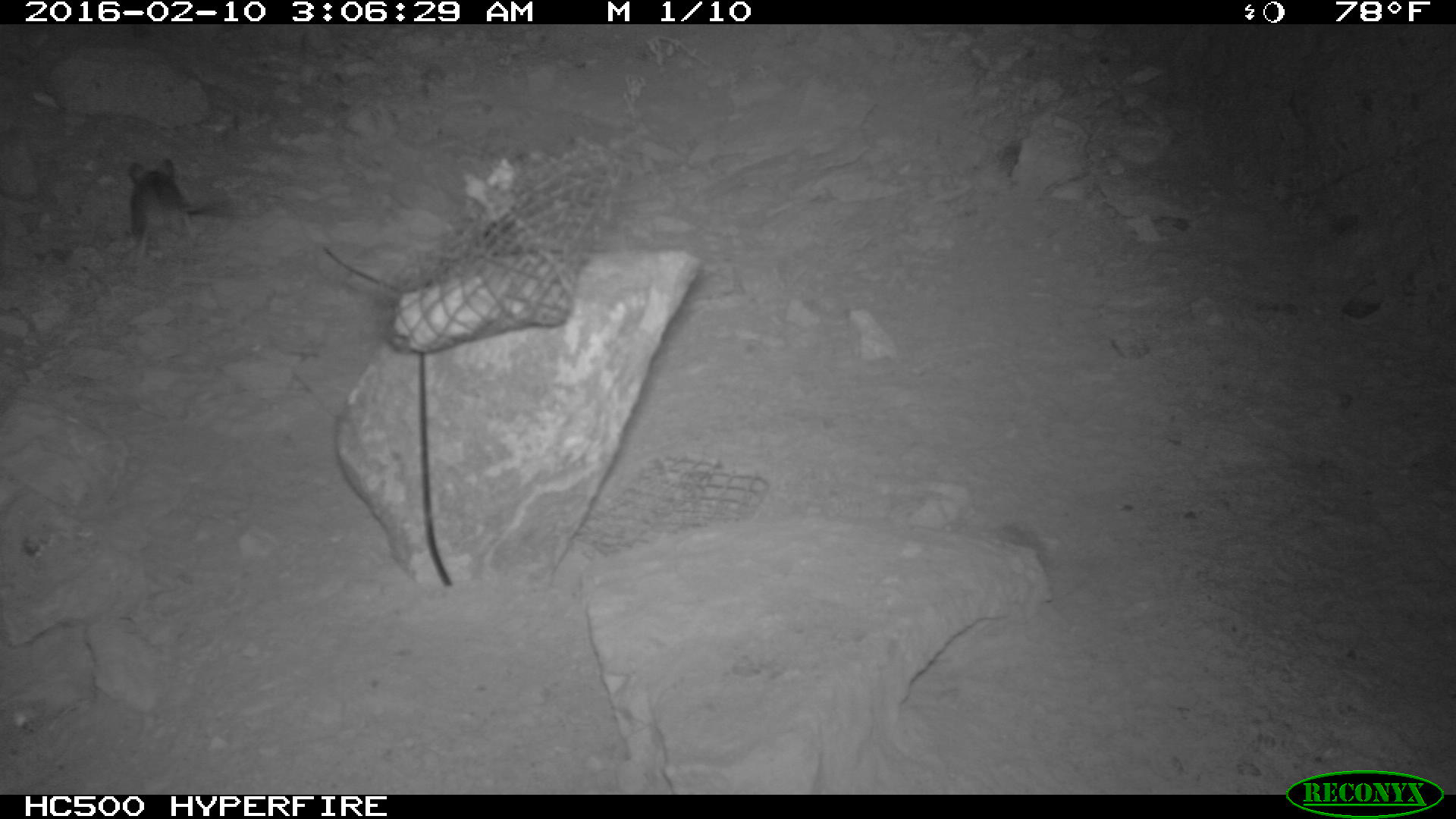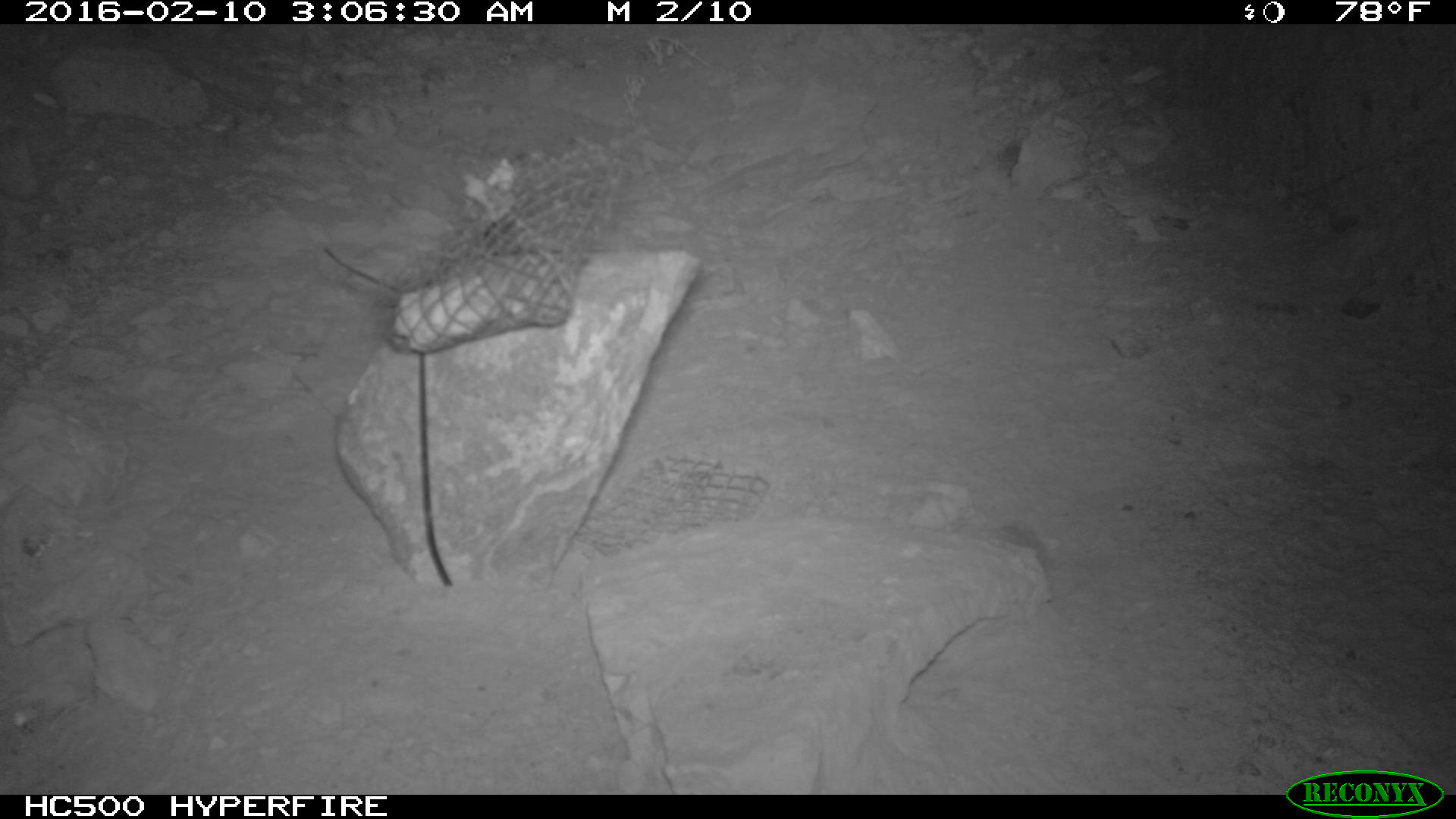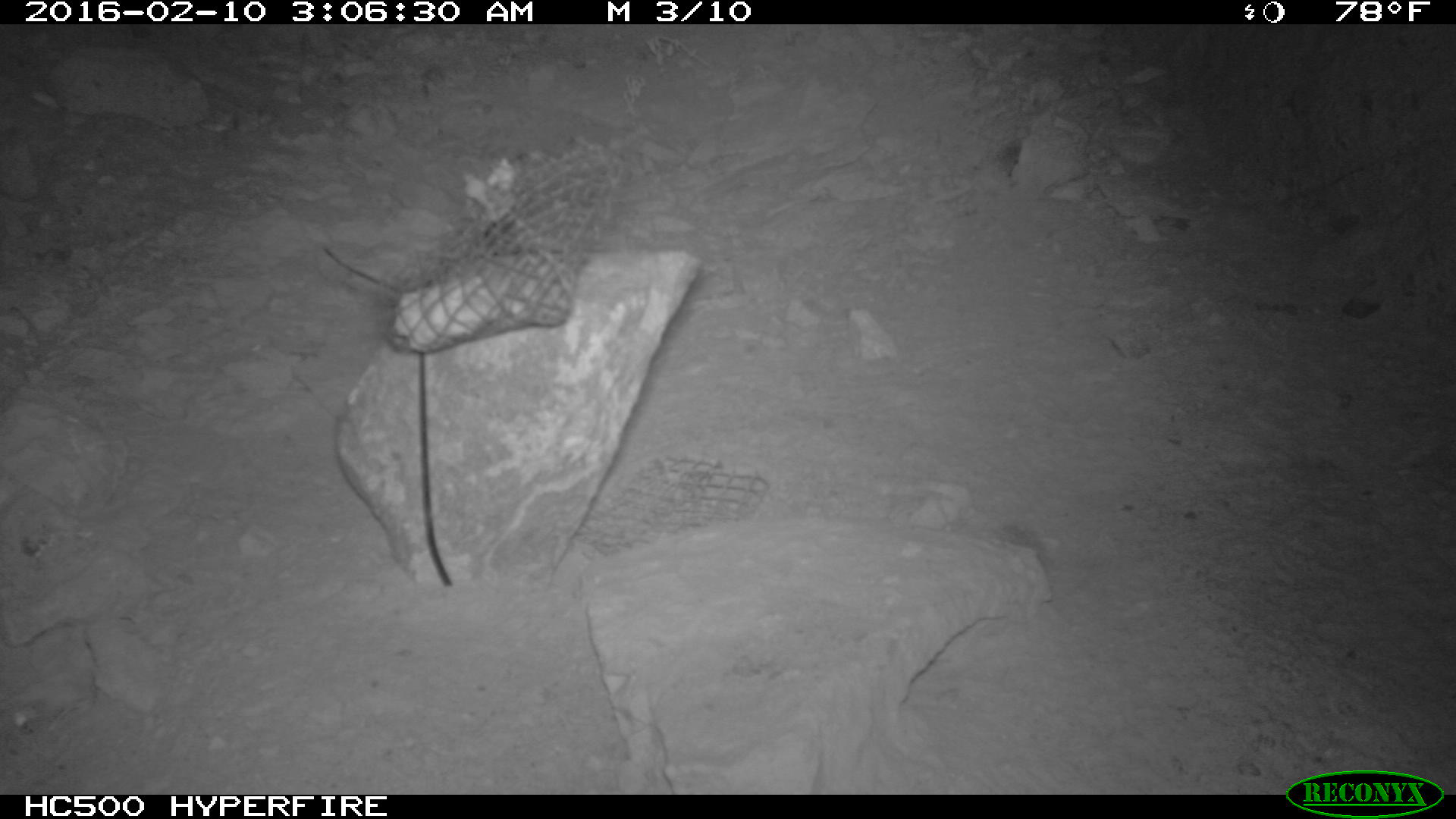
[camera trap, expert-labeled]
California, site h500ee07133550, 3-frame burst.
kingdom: Animalia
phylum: Chordata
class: Mammalia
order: Rodentia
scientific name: Rodentia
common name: rodent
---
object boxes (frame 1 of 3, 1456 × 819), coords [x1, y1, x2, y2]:
rodent: [127, 158, 230, 260]